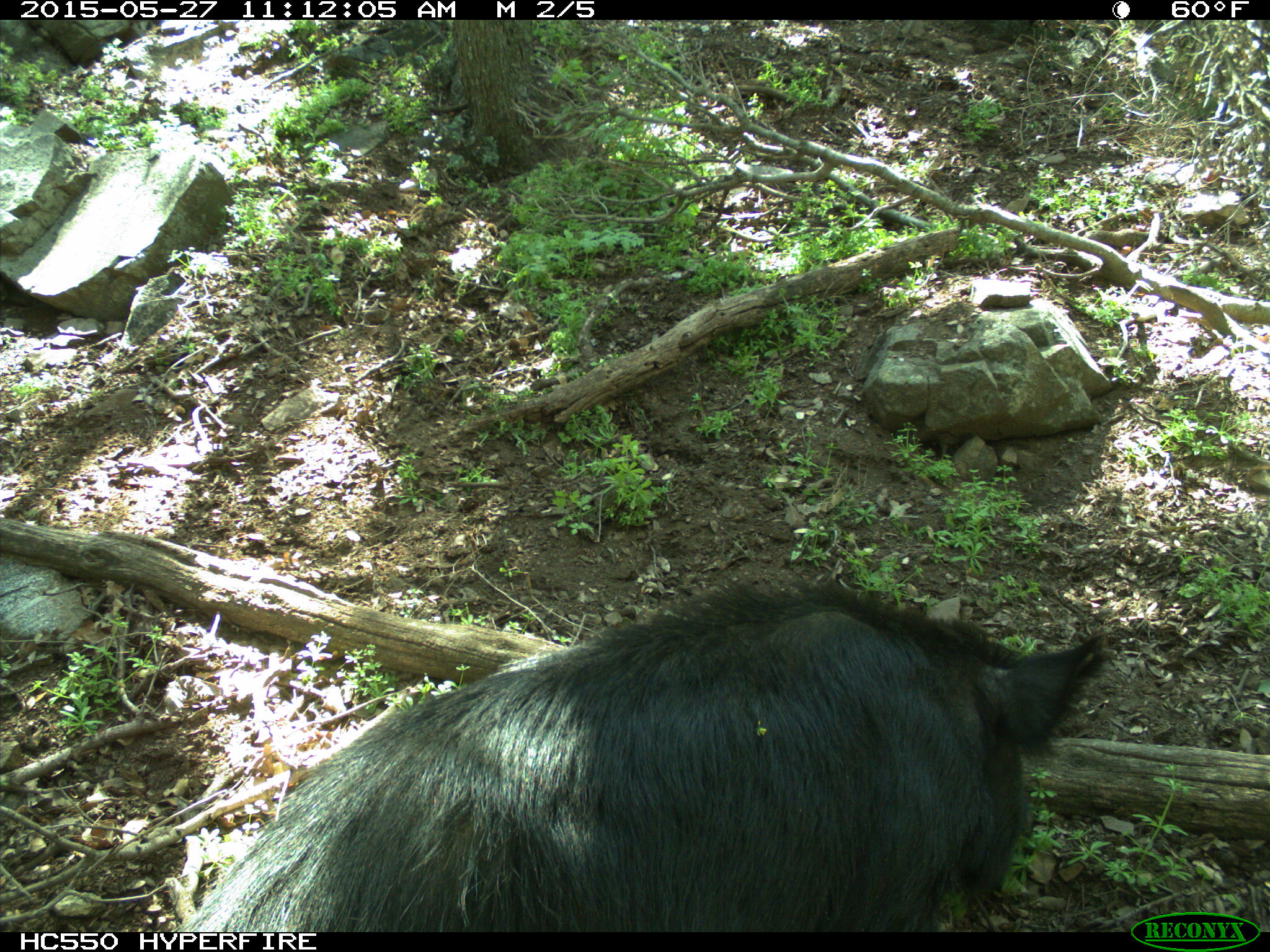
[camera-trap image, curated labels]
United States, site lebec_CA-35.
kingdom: Animalia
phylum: Chordata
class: Mammalia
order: Artiodactyla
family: Suidae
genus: Sus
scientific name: Sus scrofa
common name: wild boar